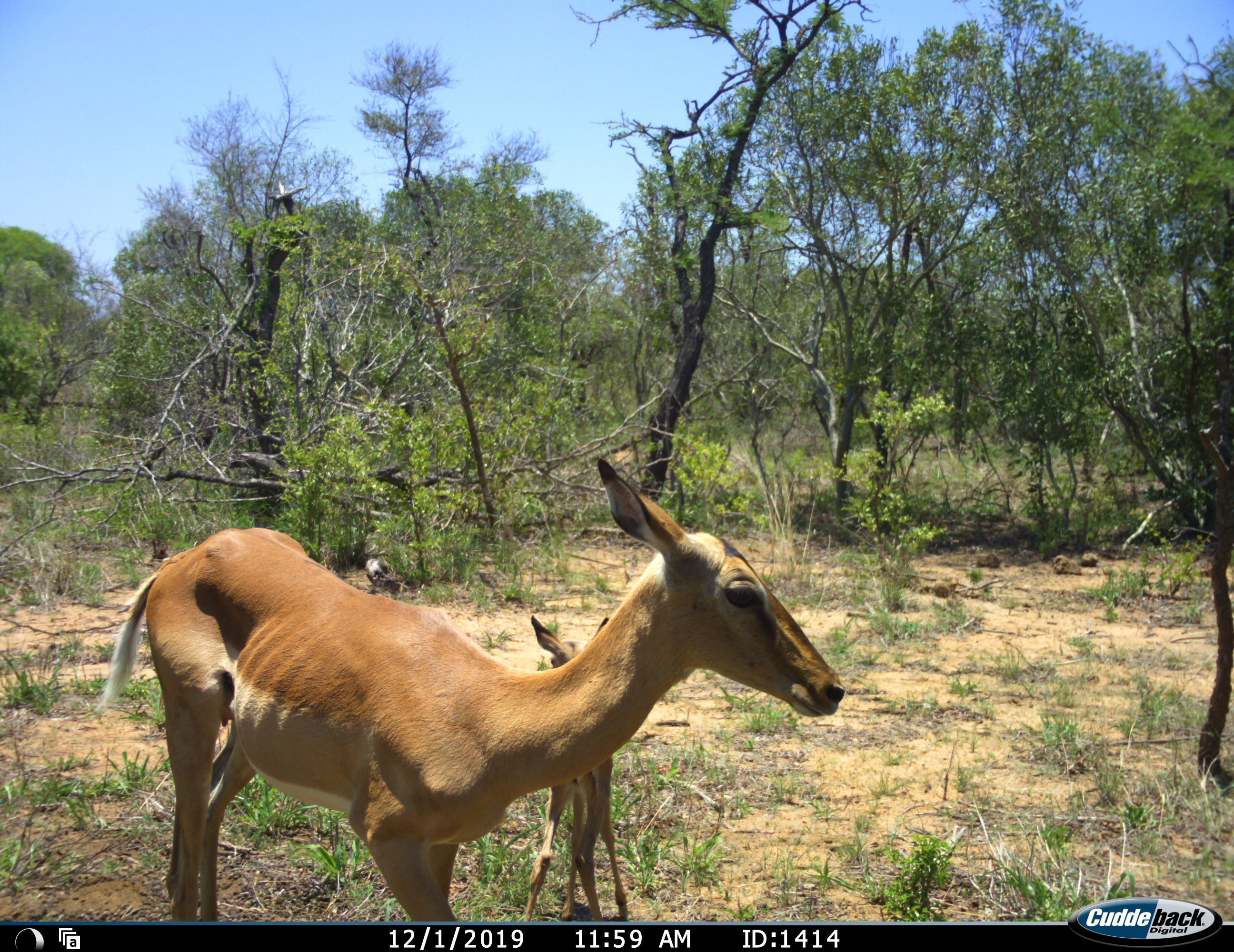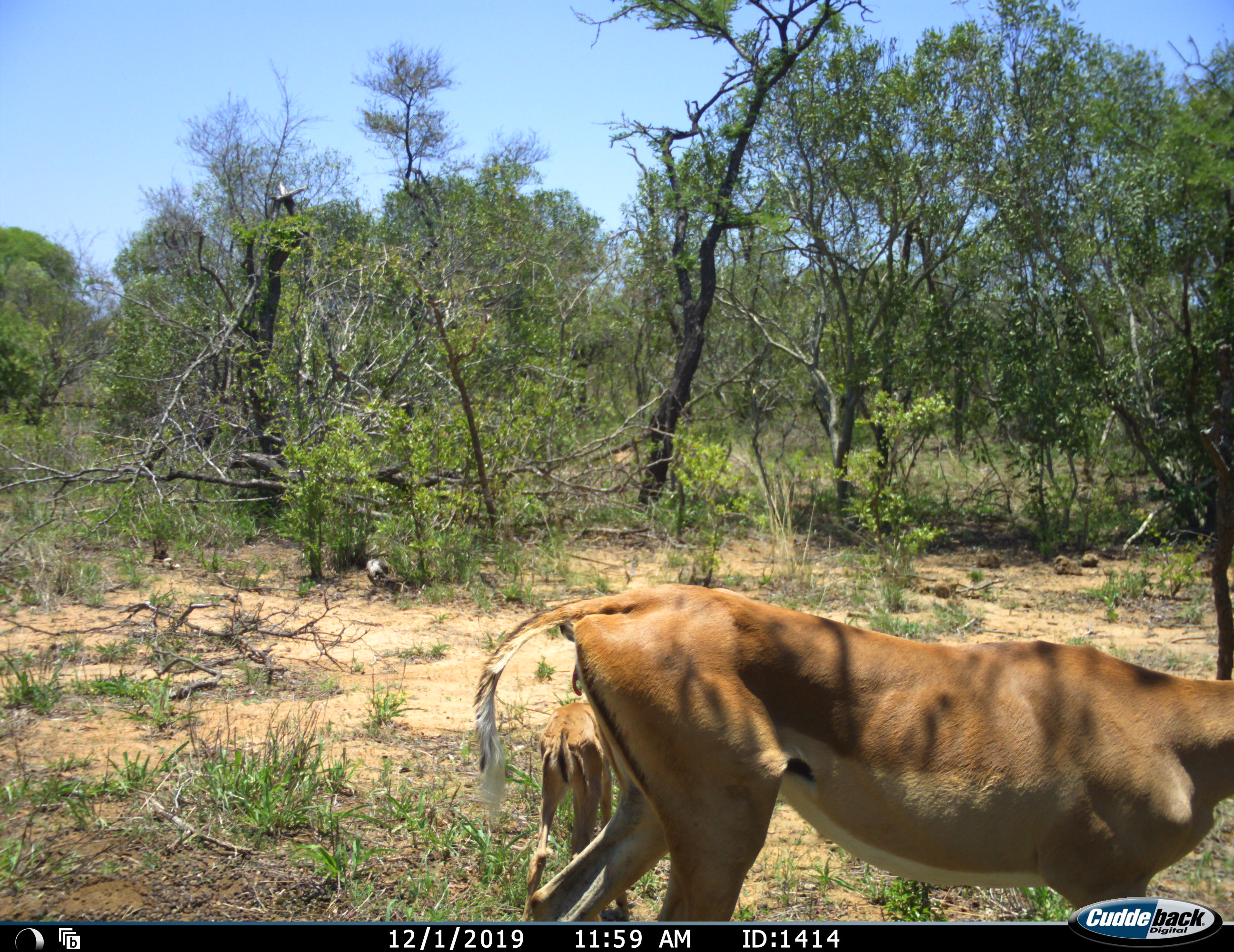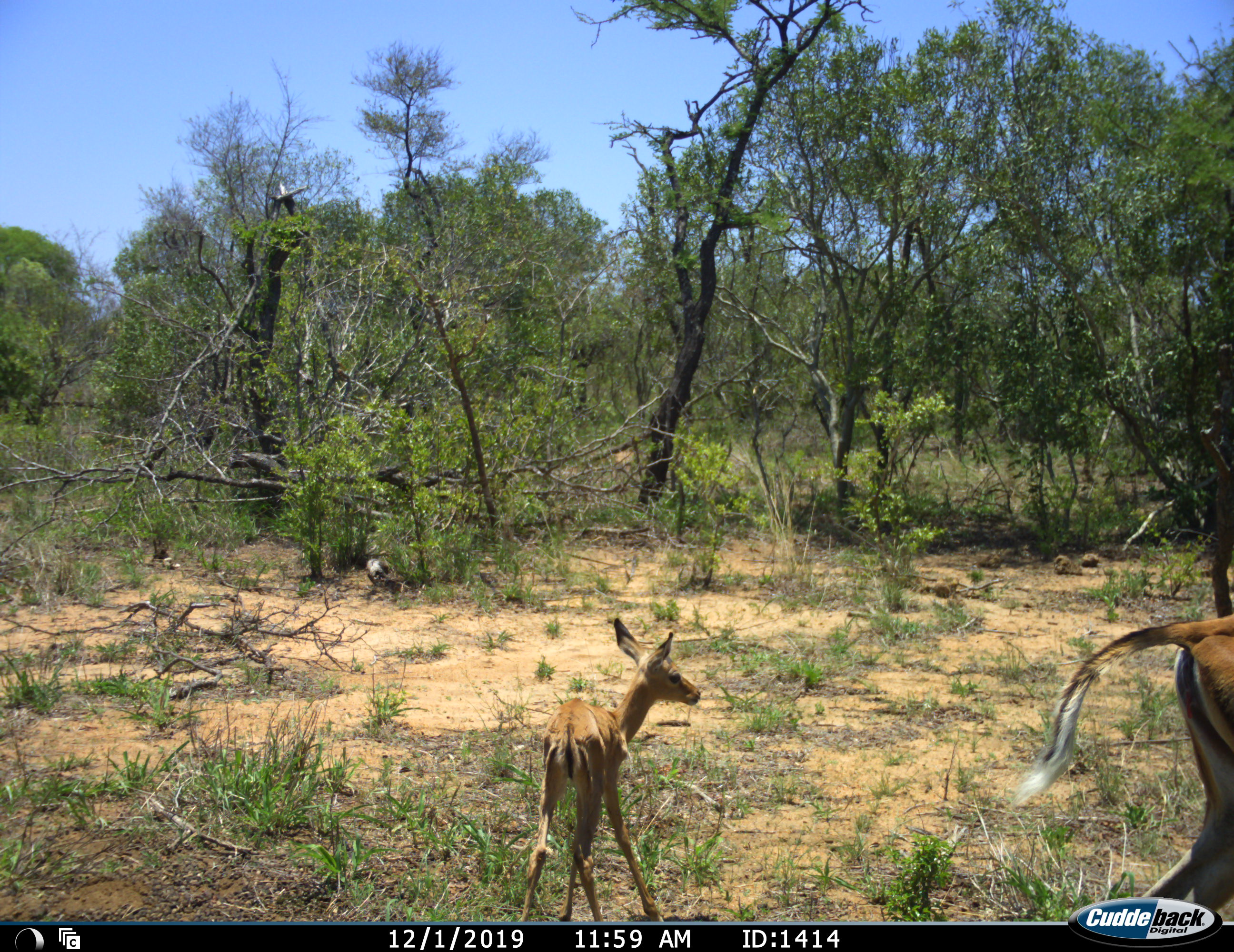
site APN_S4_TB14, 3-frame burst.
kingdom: Animalia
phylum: Chordata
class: Mammalia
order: Artiodactyla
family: Bovidae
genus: Aepyceros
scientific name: Aepyceros melampus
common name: impala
Impala (Aepyceros melampus), count 2. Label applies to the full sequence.